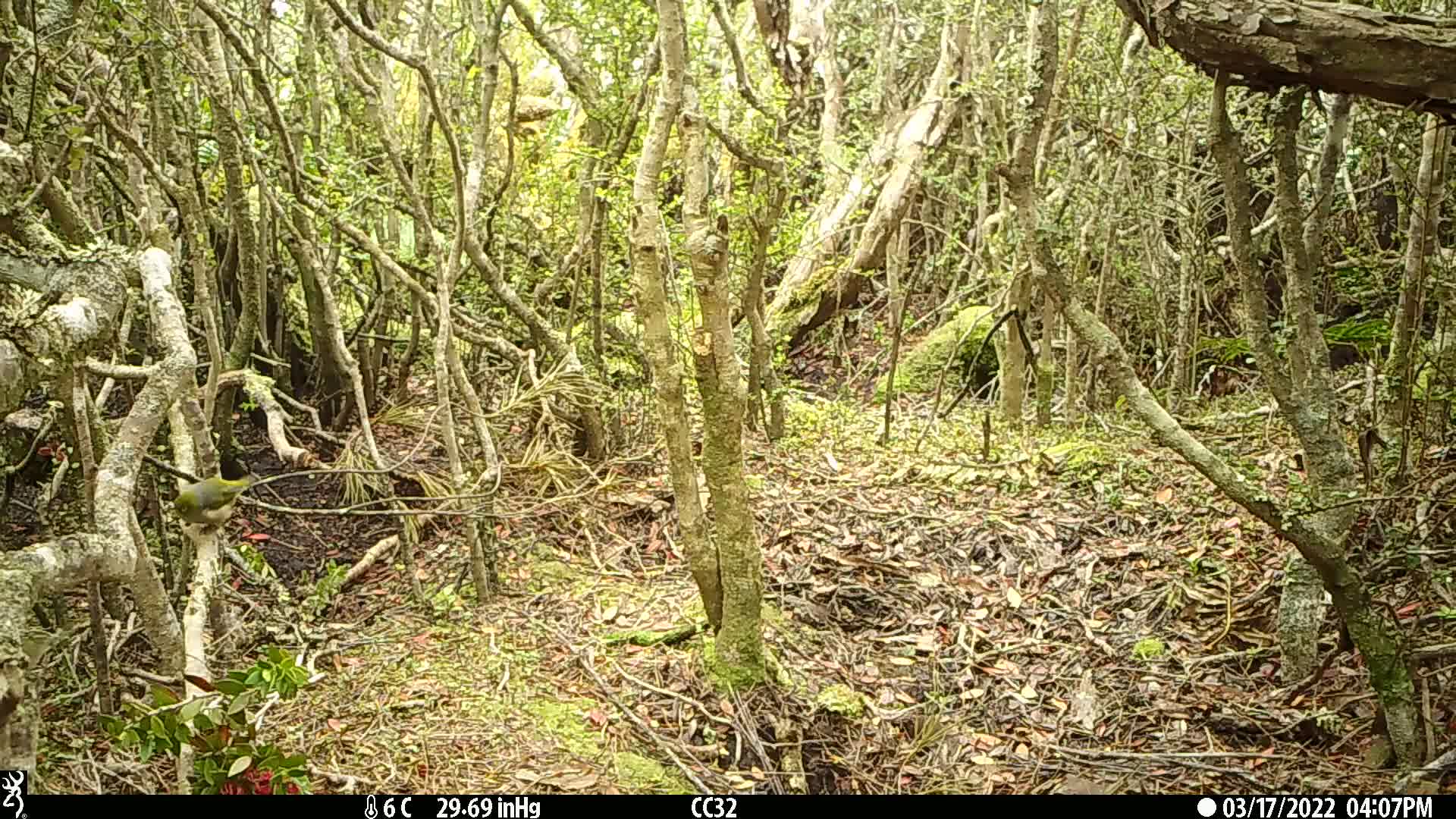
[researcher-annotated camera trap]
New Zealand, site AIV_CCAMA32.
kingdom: Animalia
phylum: Chordata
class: Aves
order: Passeriformes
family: Zosteropidae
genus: Zosterops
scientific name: Zosterops lateralis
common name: silvereye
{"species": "silvereye (Zosterops lateralis)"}